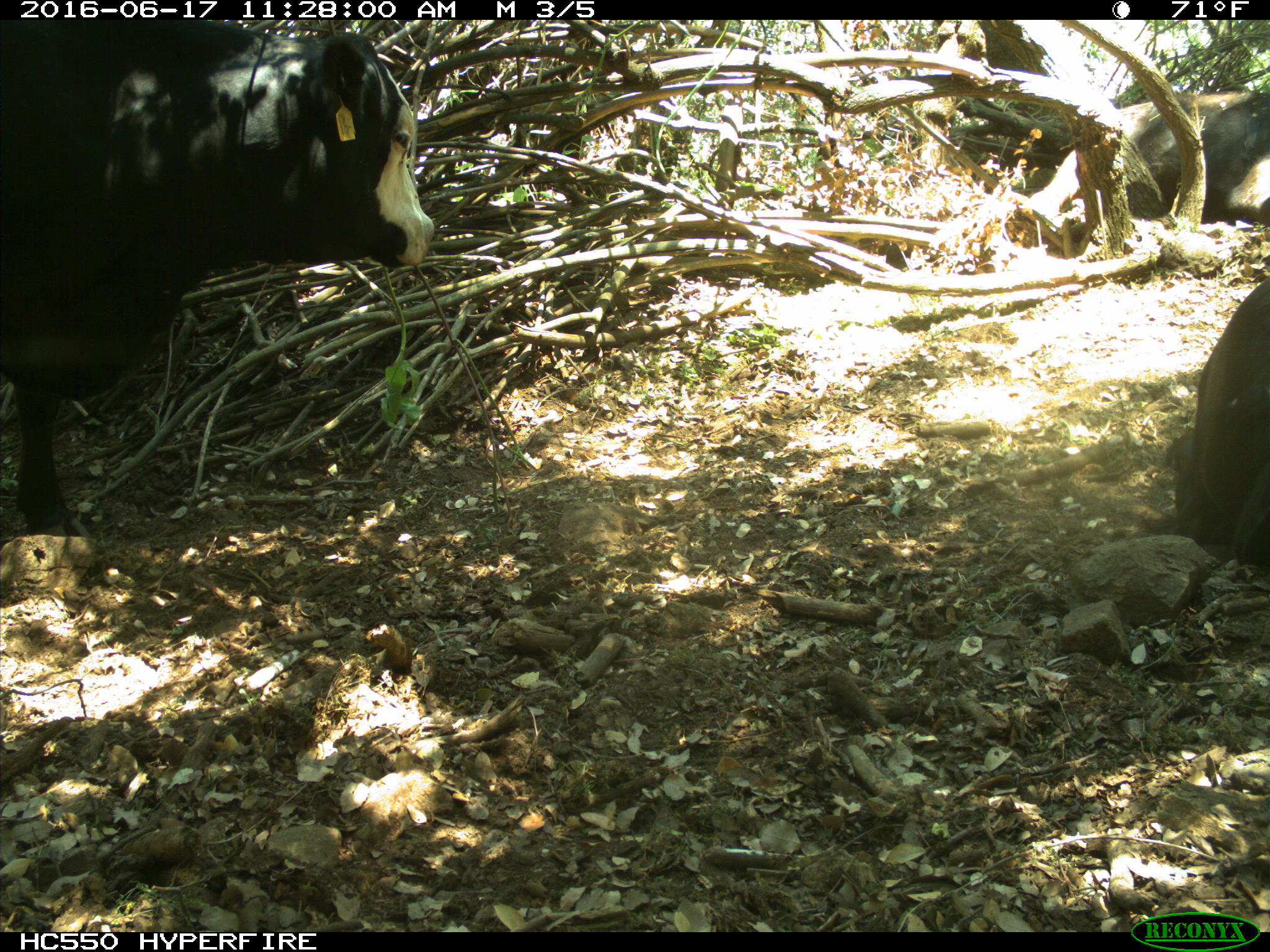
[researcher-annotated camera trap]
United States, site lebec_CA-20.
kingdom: Animalia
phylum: Chordata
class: Mammalia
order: Artiodactyla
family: Bovidae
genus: Bos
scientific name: Bos taurus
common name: domestic cow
Bos taurus (domestic cow).